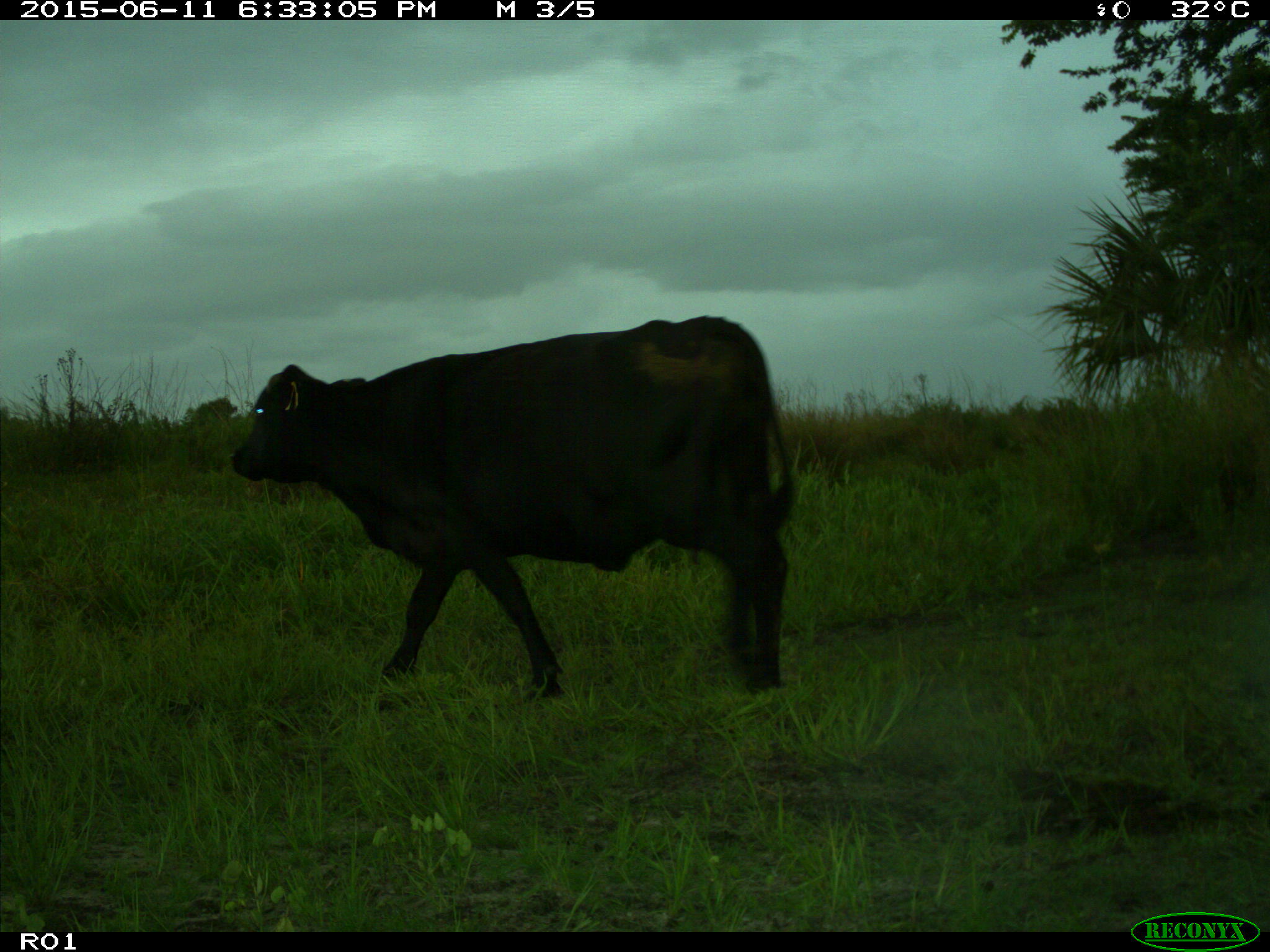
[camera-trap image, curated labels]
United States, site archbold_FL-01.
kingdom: Animalia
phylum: Chordata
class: Mammalia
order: Artiodactyla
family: Bovidae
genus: Bos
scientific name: Bos taurus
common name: domestic cow